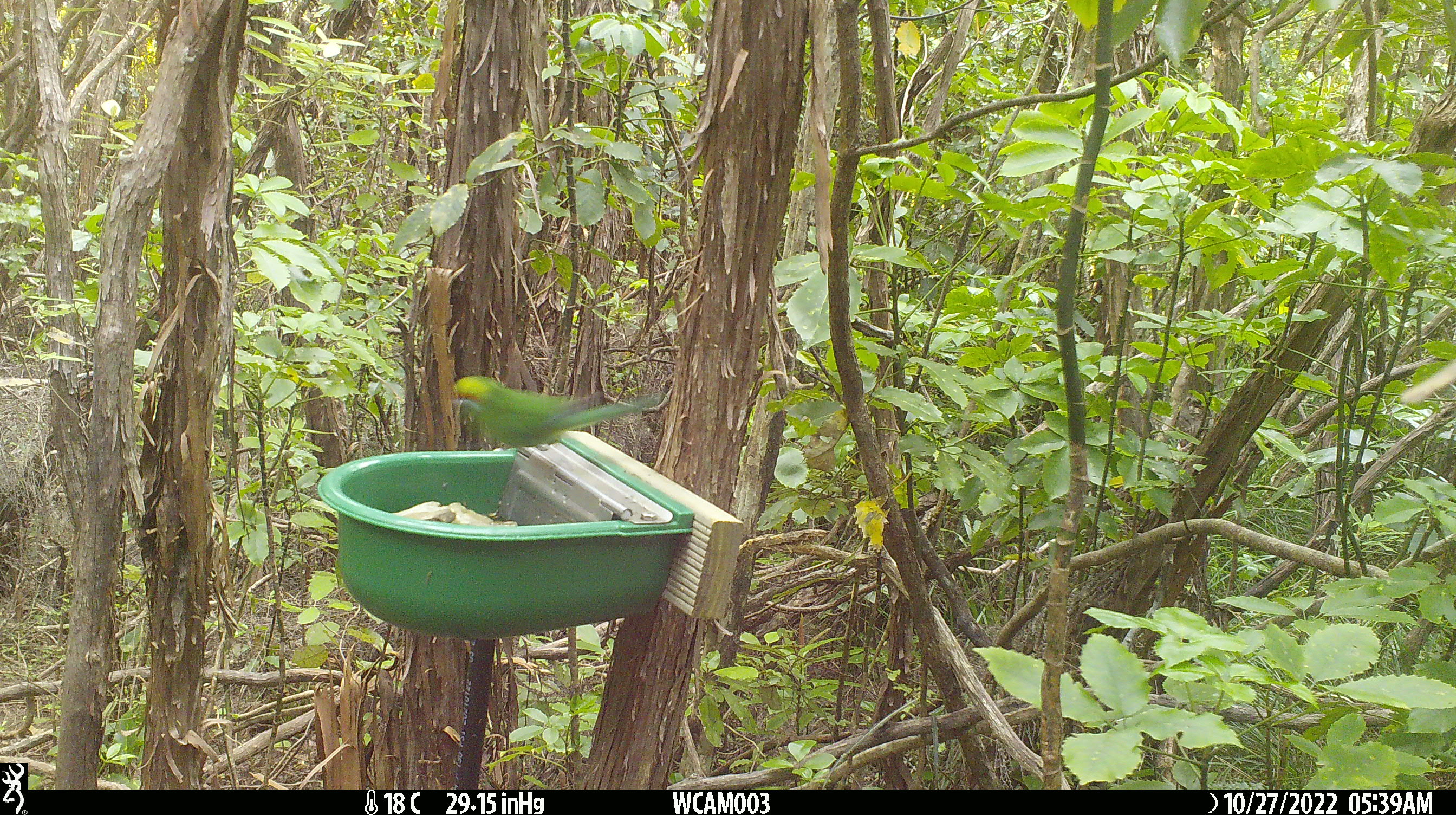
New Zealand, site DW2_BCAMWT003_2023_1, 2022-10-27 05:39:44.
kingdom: Animalia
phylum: Chordata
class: Aves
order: Psittaciformes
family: Psittaculidae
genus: Cyanoramphus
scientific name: Cyanoramphus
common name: parakeet